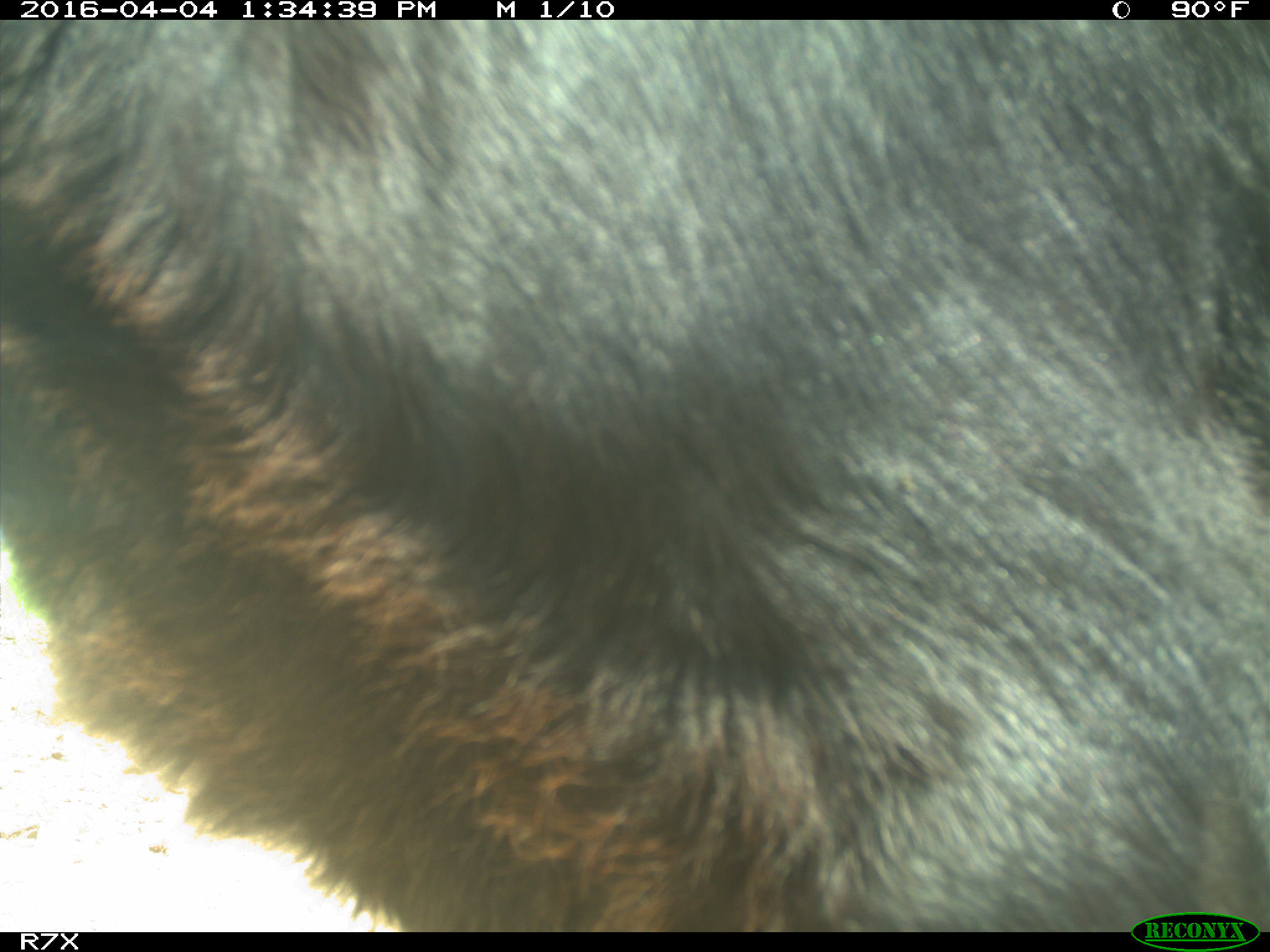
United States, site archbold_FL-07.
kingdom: Animalia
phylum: Chordata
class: Mammalia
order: Artiodactyla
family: Bovidae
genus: Bos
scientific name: Bos taurus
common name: domestic cow